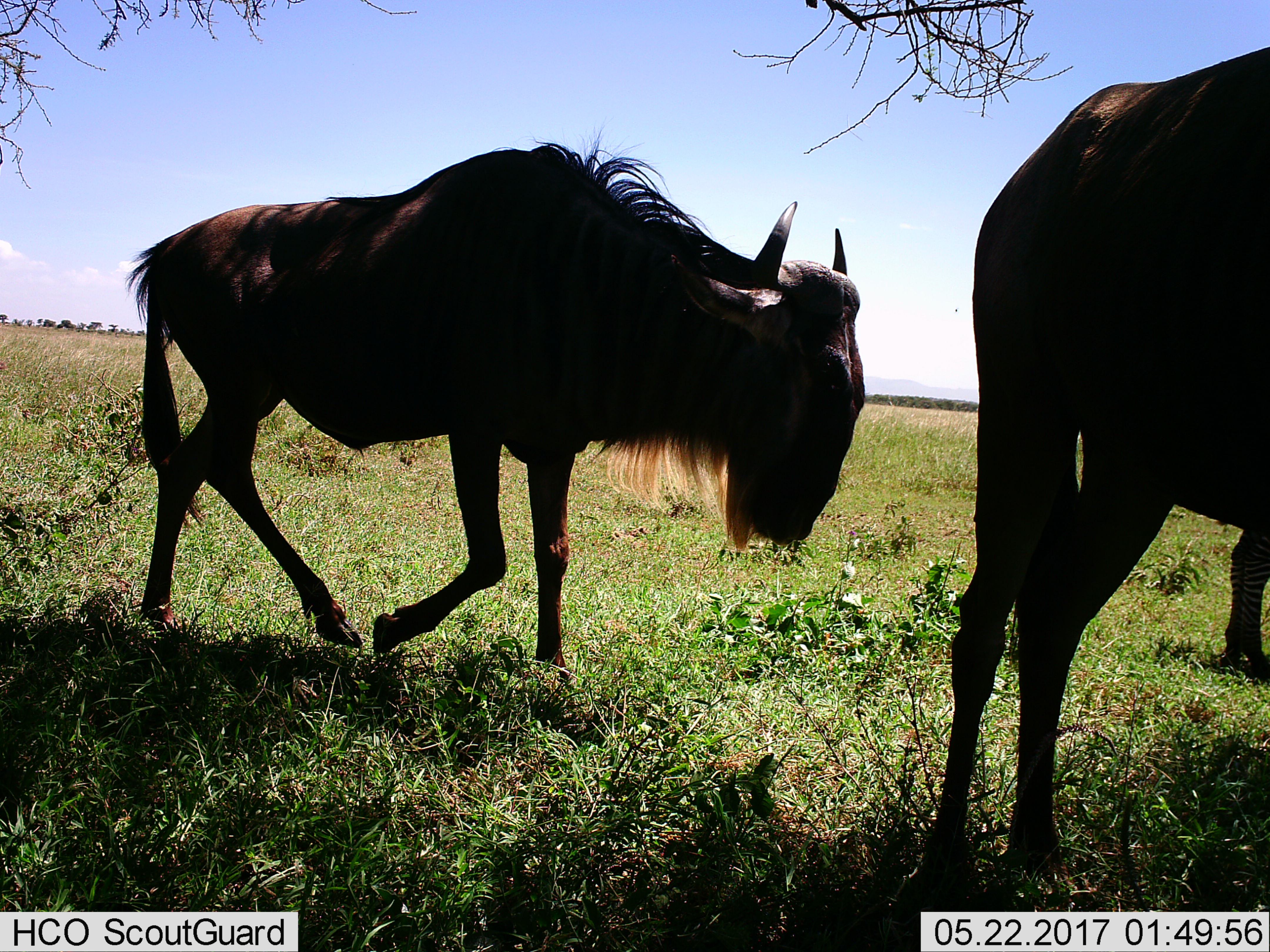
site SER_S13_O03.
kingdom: Animalia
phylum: Chordata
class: Mammalia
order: Artiodactyla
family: Bovidae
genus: Connochaetes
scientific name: Connochaetes taurinus taurinus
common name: blue wildebeest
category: wildebeestblue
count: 2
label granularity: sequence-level